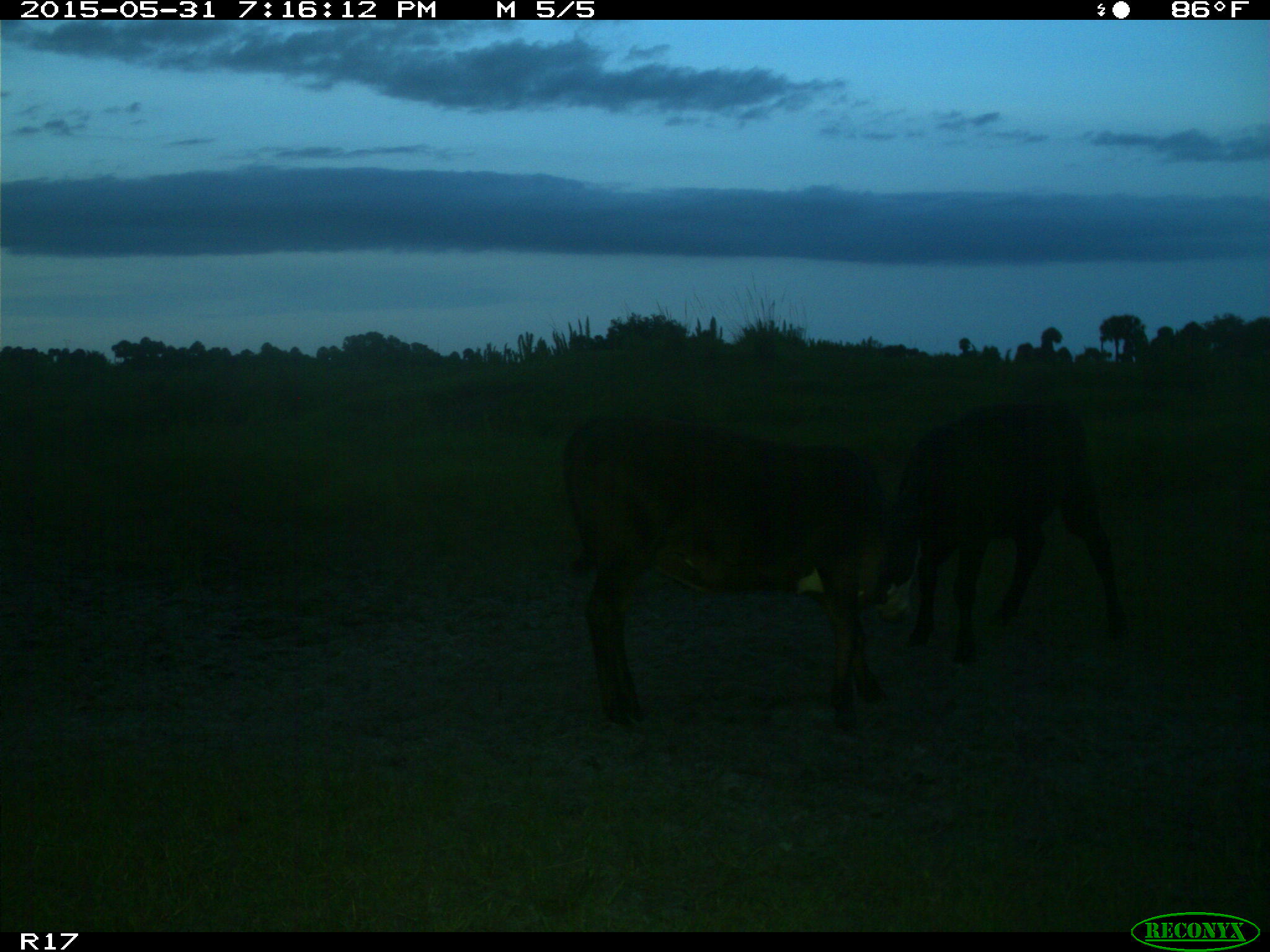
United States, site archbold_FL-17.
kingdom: Animalia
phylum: Chordata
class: Mammalia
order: Artiodactyla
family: Bovidae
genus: Bos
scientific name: Bos taurus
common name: domestic cow